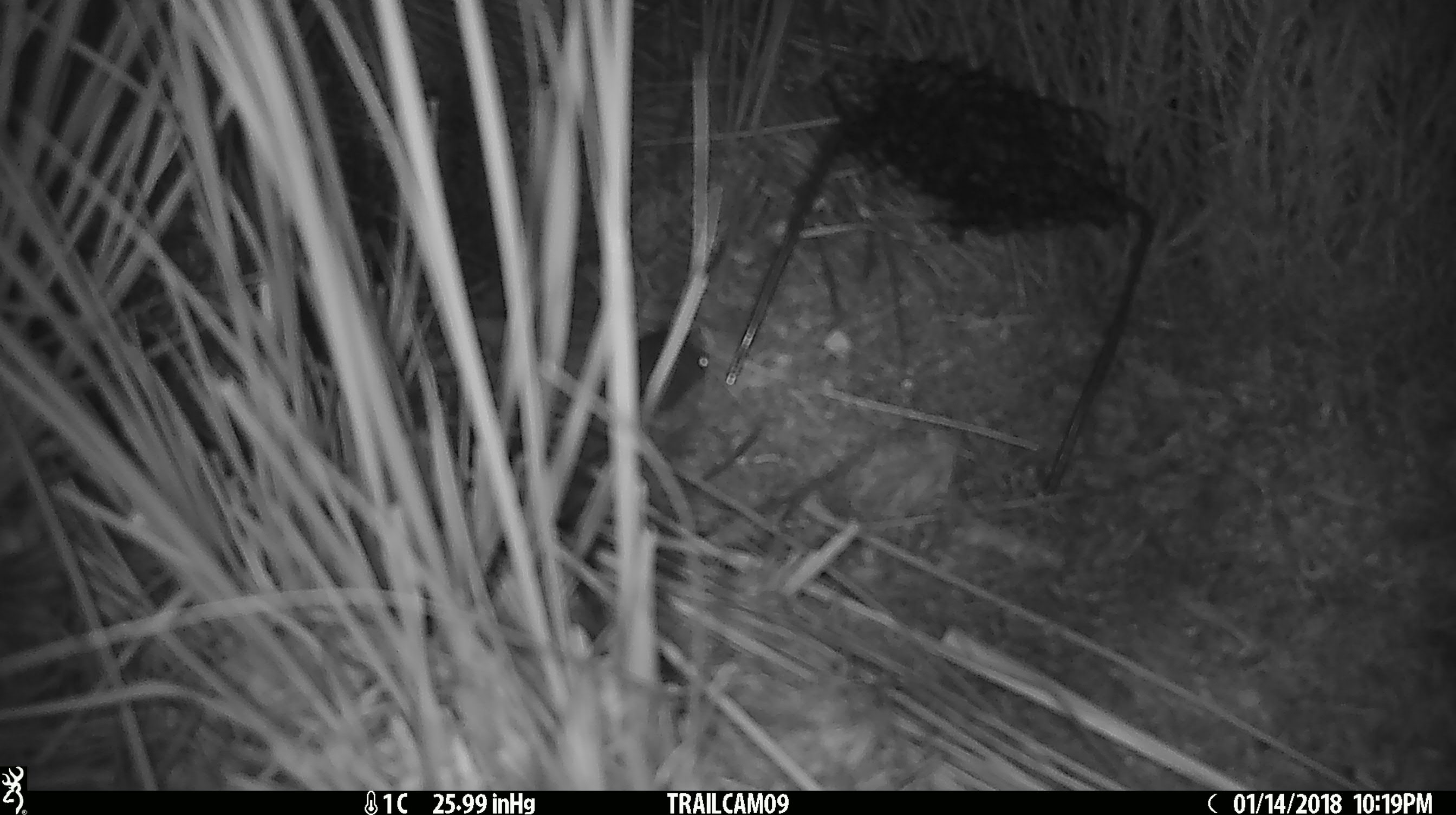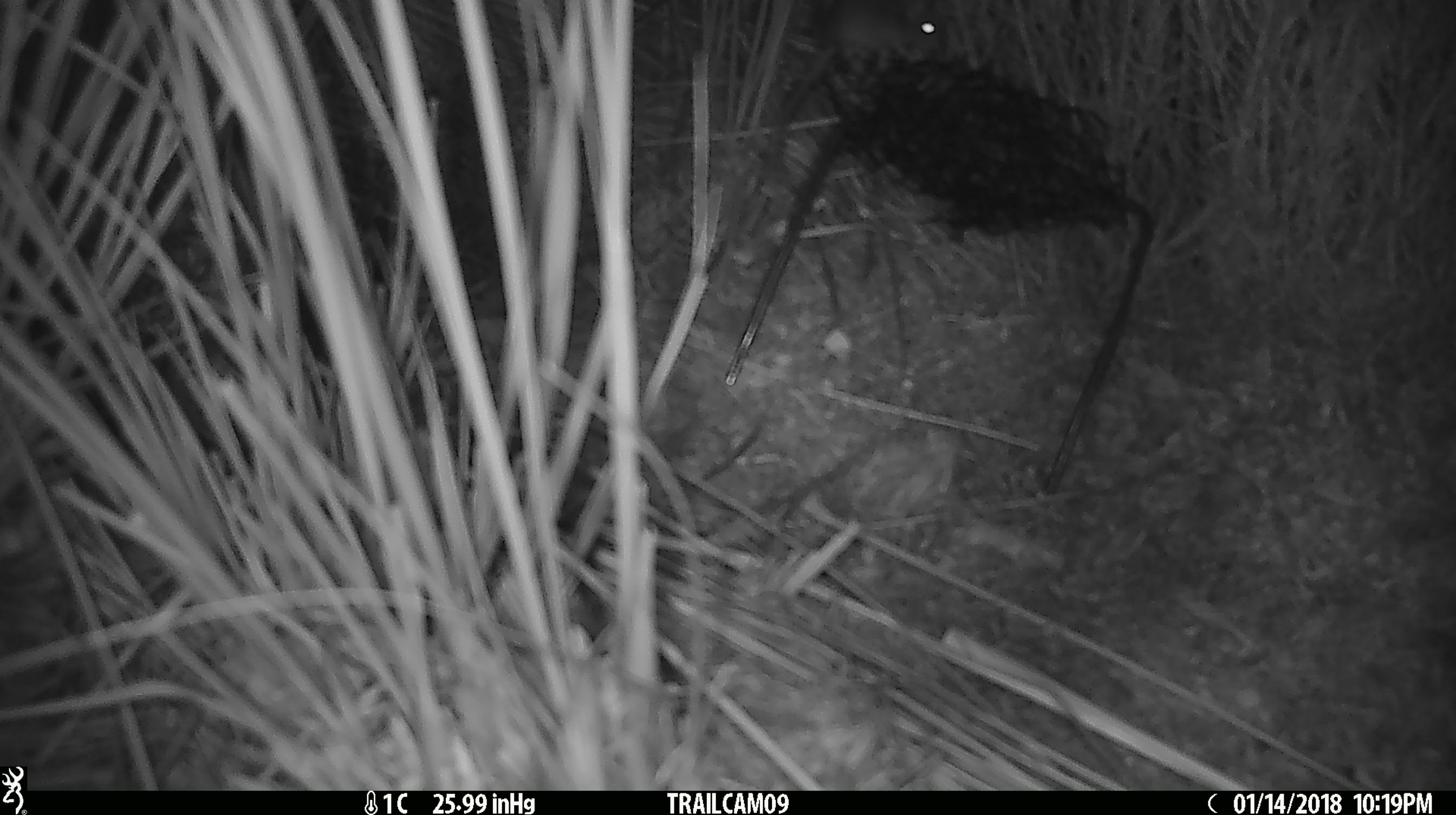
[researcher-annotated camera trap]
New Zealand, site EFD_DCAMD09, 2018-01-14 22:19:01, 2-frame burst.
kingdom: Animalia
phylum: Chordata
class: Mammalia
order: Rodentia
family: Muridae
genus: Mus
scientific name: Mus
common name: mouse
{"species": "mouse (Mus)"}